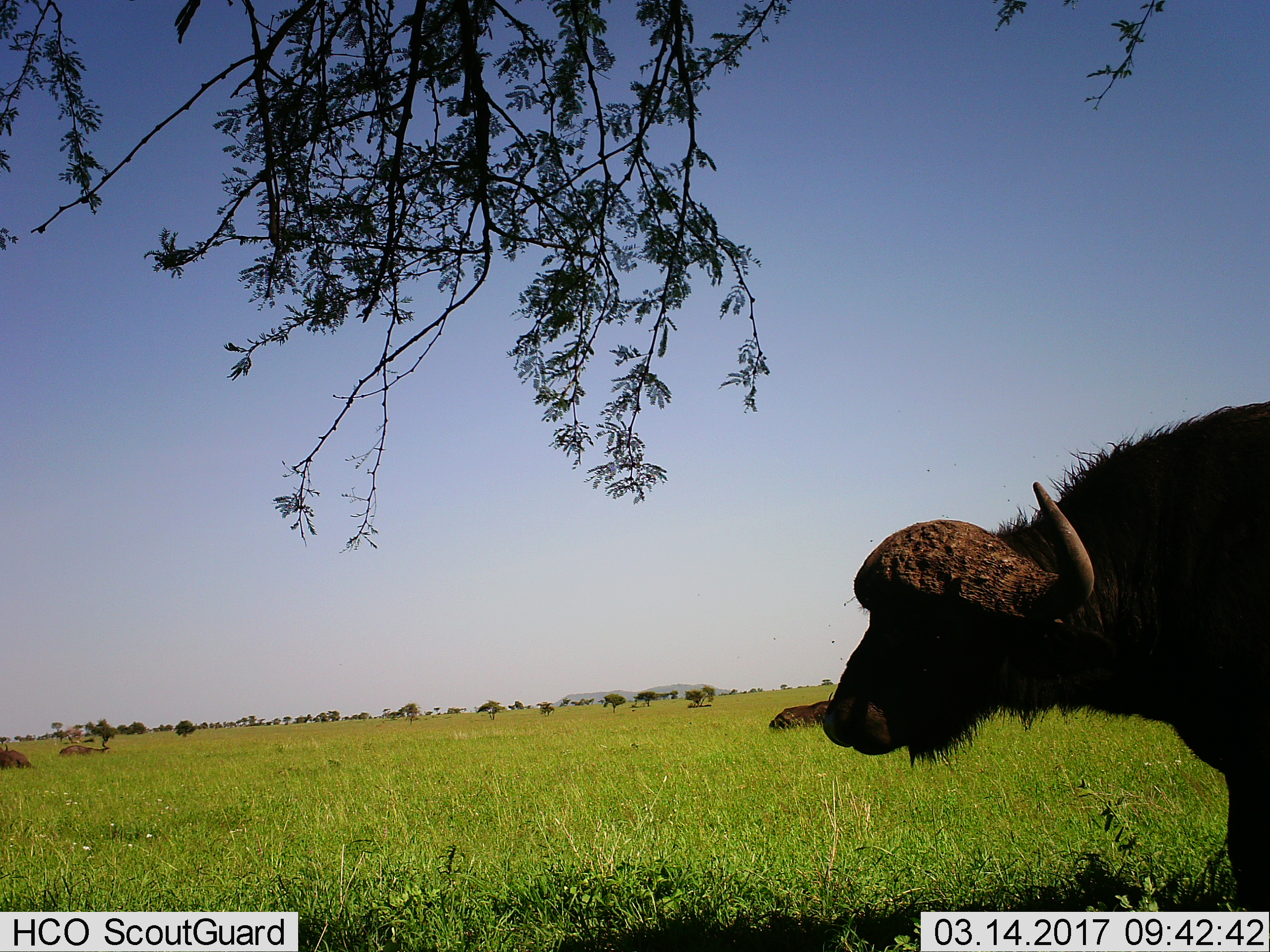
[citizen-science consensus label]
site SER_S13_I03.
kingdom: Animalia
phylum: Chordata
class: Mammalia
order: Artiodactyla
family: Bovidae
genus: Syncerus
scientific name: Syncerus caffer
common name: african buffalo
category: buffalo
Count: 4.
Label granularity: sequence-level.